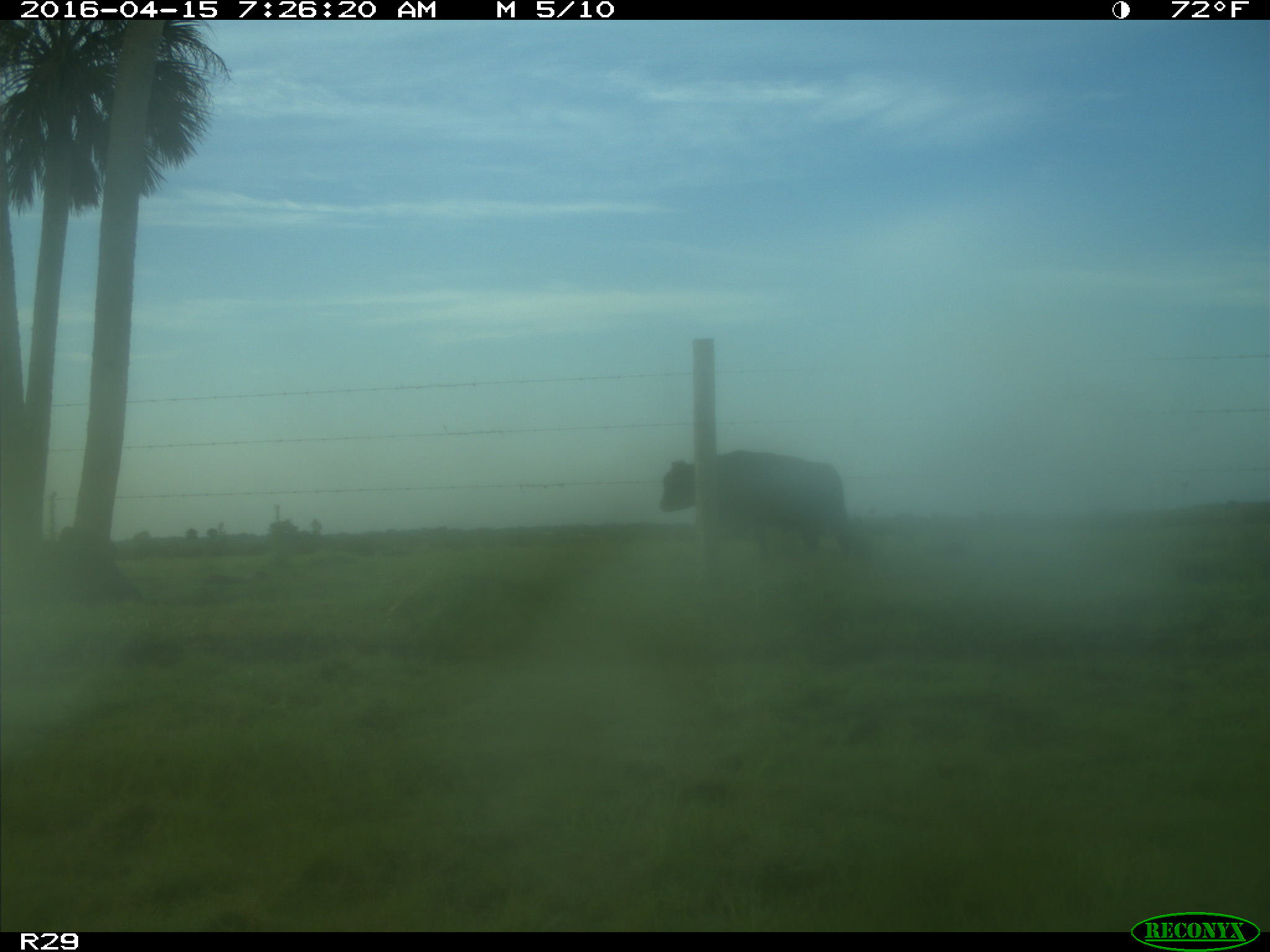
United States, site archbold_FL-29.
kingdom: Animalia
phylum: Chordata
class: Mammalia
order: Artiodactyla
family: Bovidae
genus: Bos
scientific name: Bos taurus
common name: domestic cow